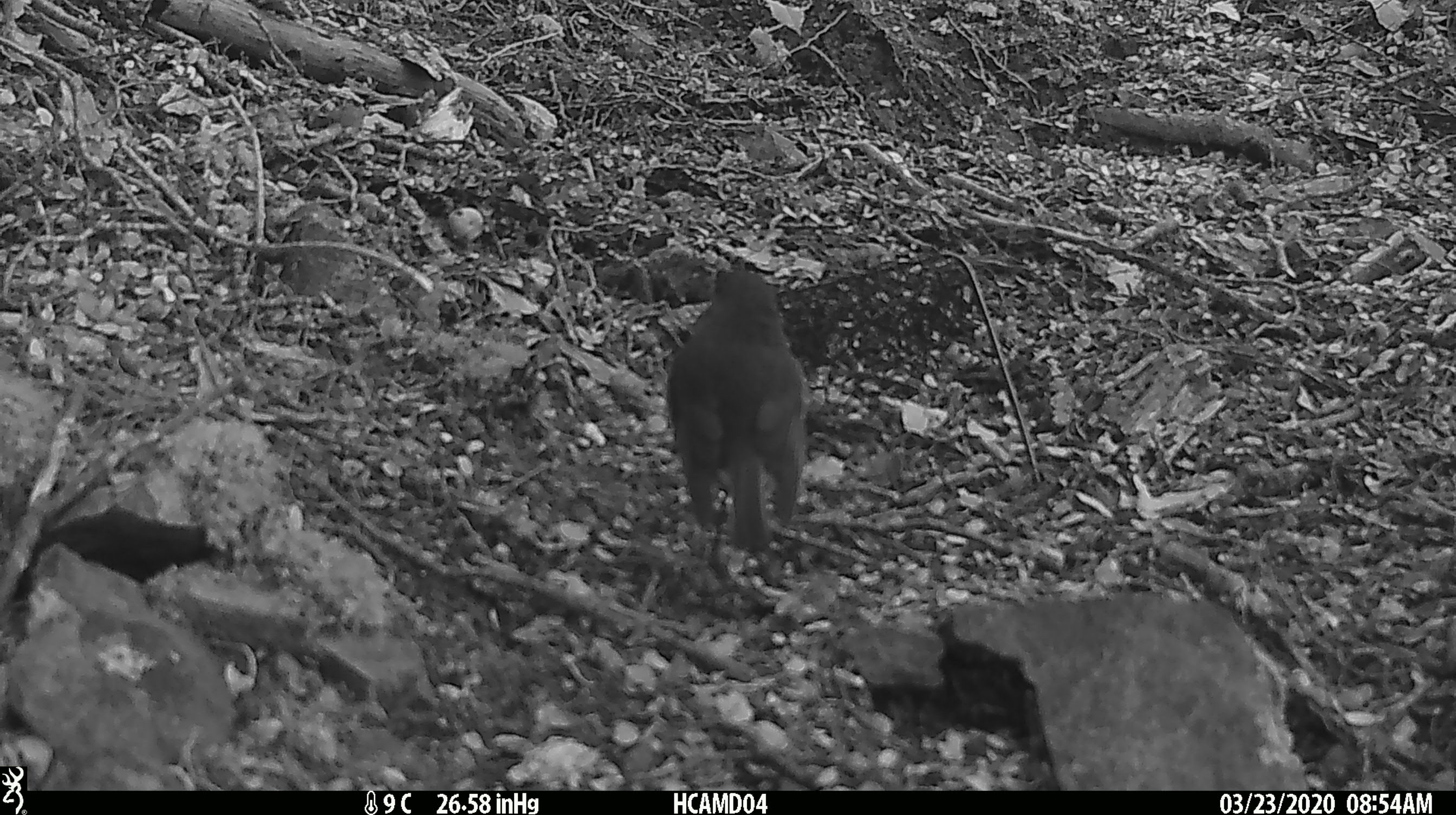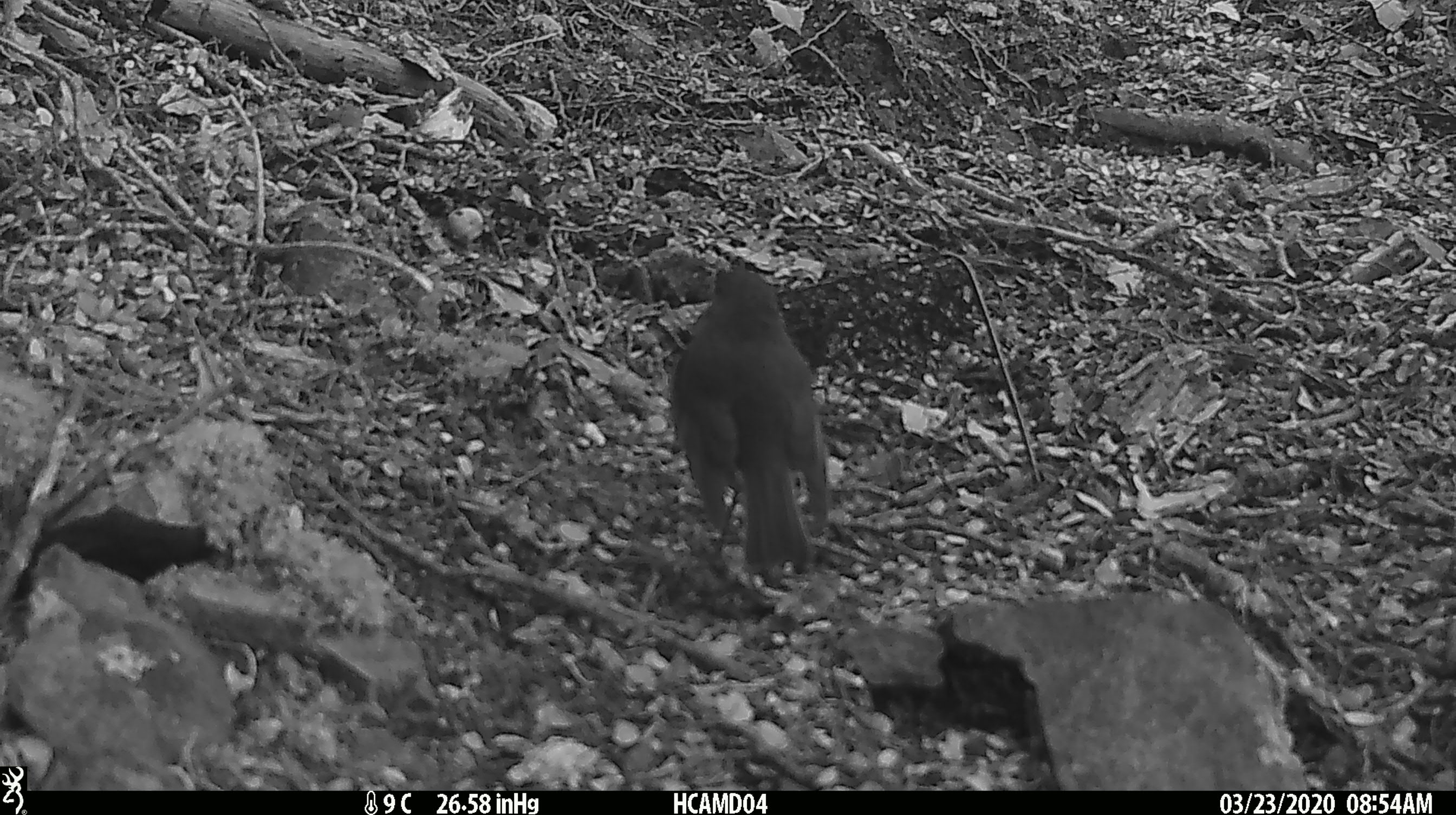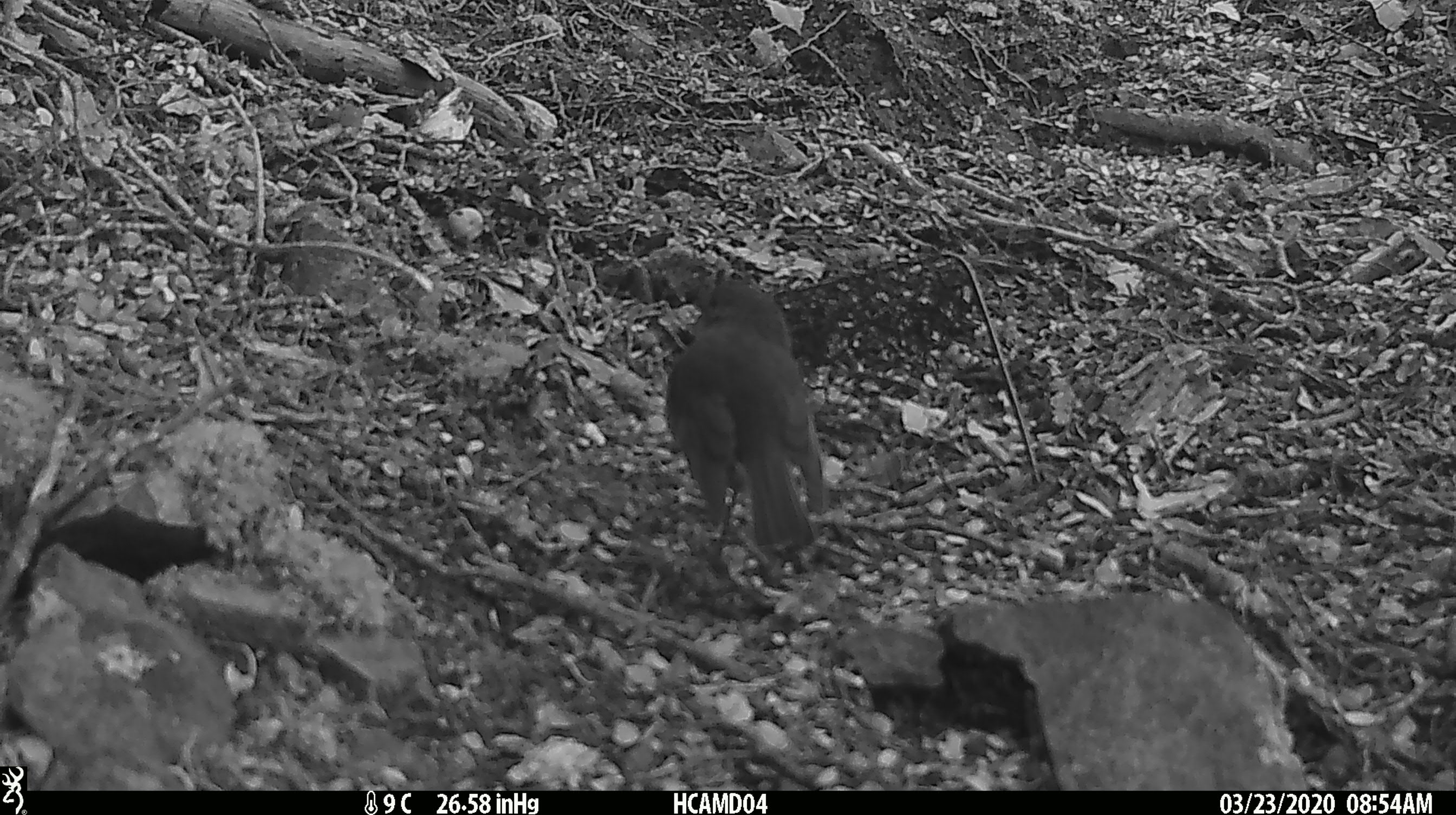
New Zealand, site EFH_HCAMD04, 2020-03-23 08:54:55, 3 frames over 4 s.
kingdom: Animalia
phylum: Chordata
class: Aves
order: Passeriformes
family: Petroicidae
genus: Petroica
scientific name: Petroica australis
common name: new zealand robin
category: robin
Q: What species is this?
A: Robin (new zealand robin) (Petroica australis).